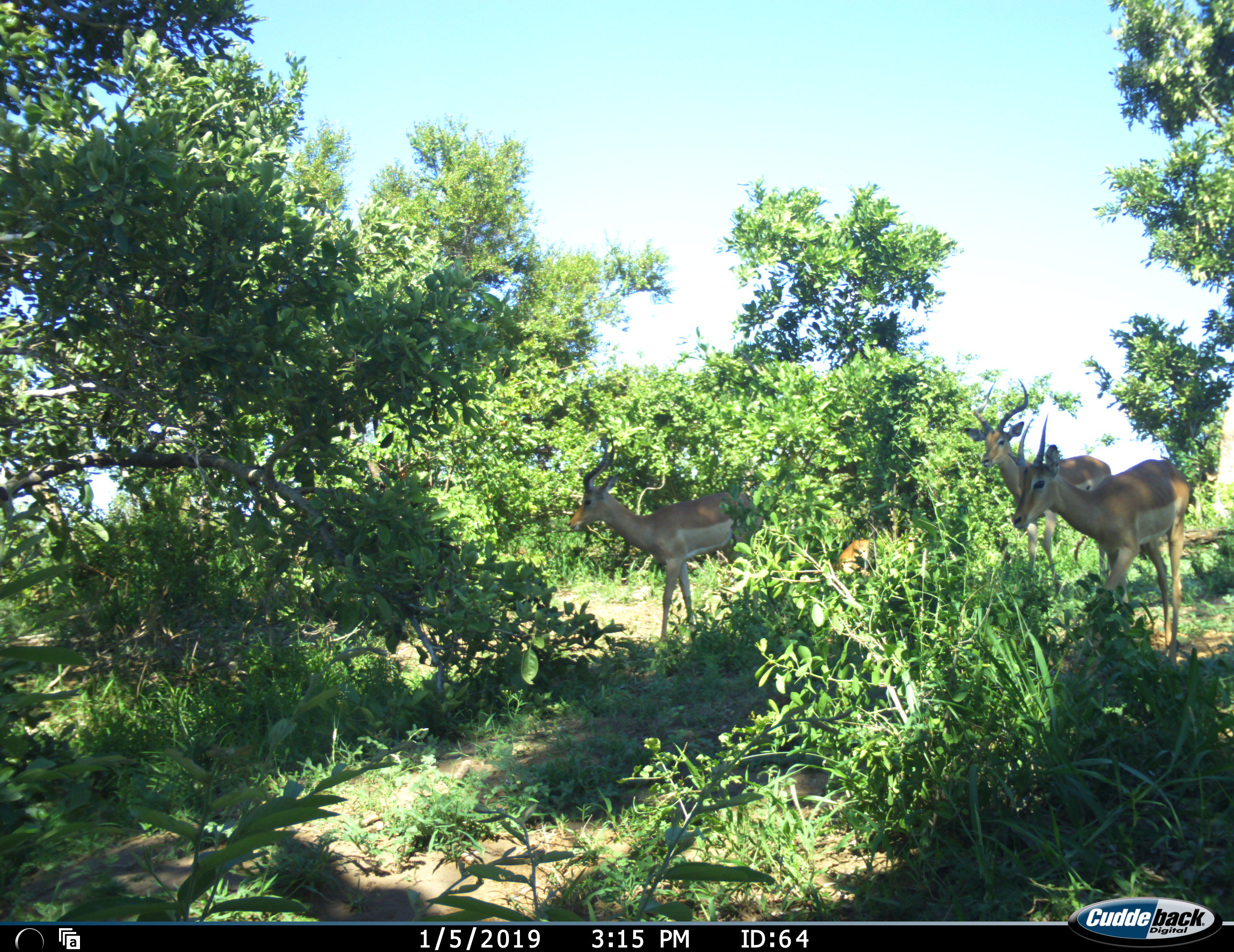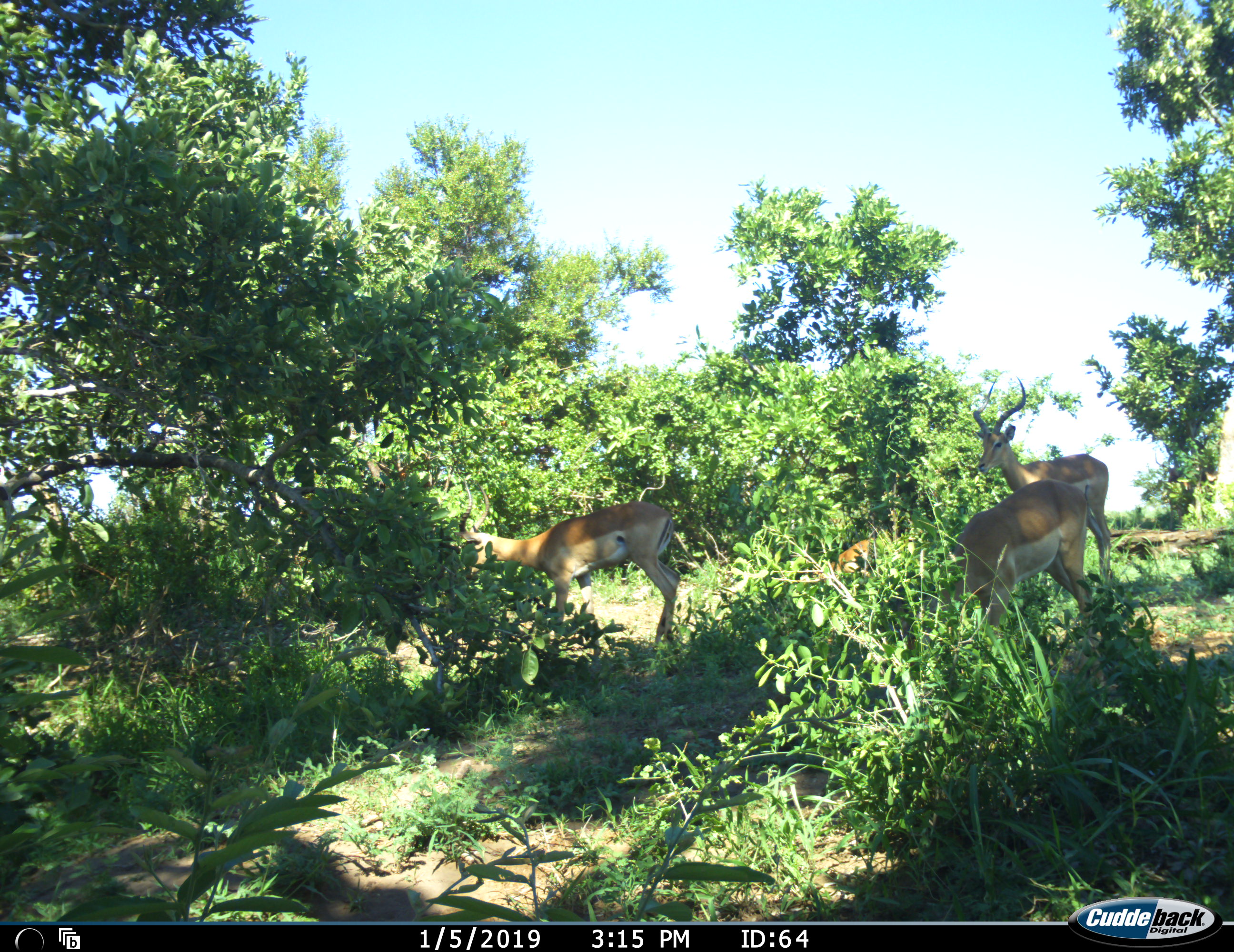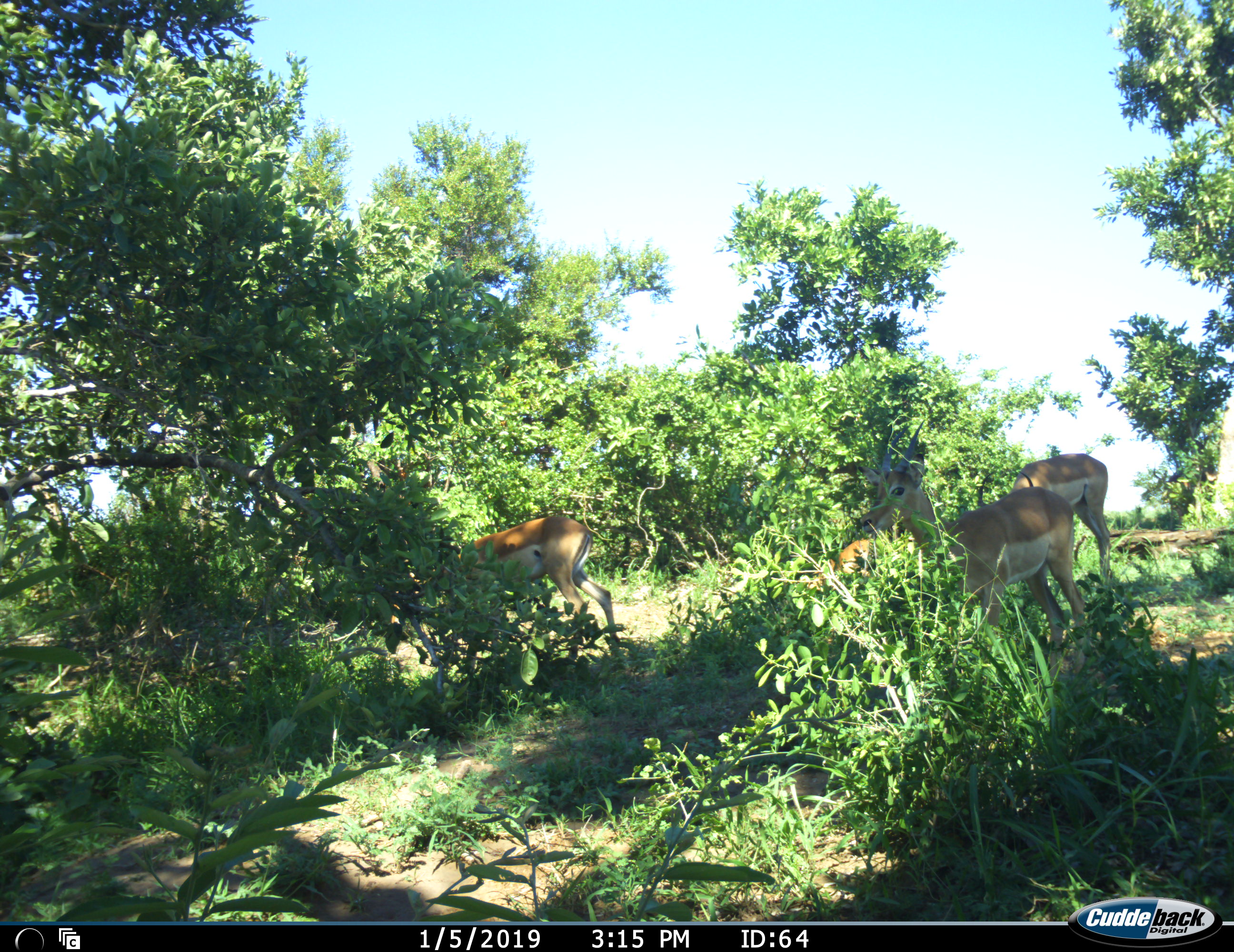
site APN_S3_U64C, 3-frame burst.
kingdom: Animalia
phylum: Chordata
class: Mammalia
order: Artiodactyla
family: Bovidae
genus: Aepyceros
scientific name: Aepyceros melampus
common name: impala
Impala (Aepyceros melampus), count 4. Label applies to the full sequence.